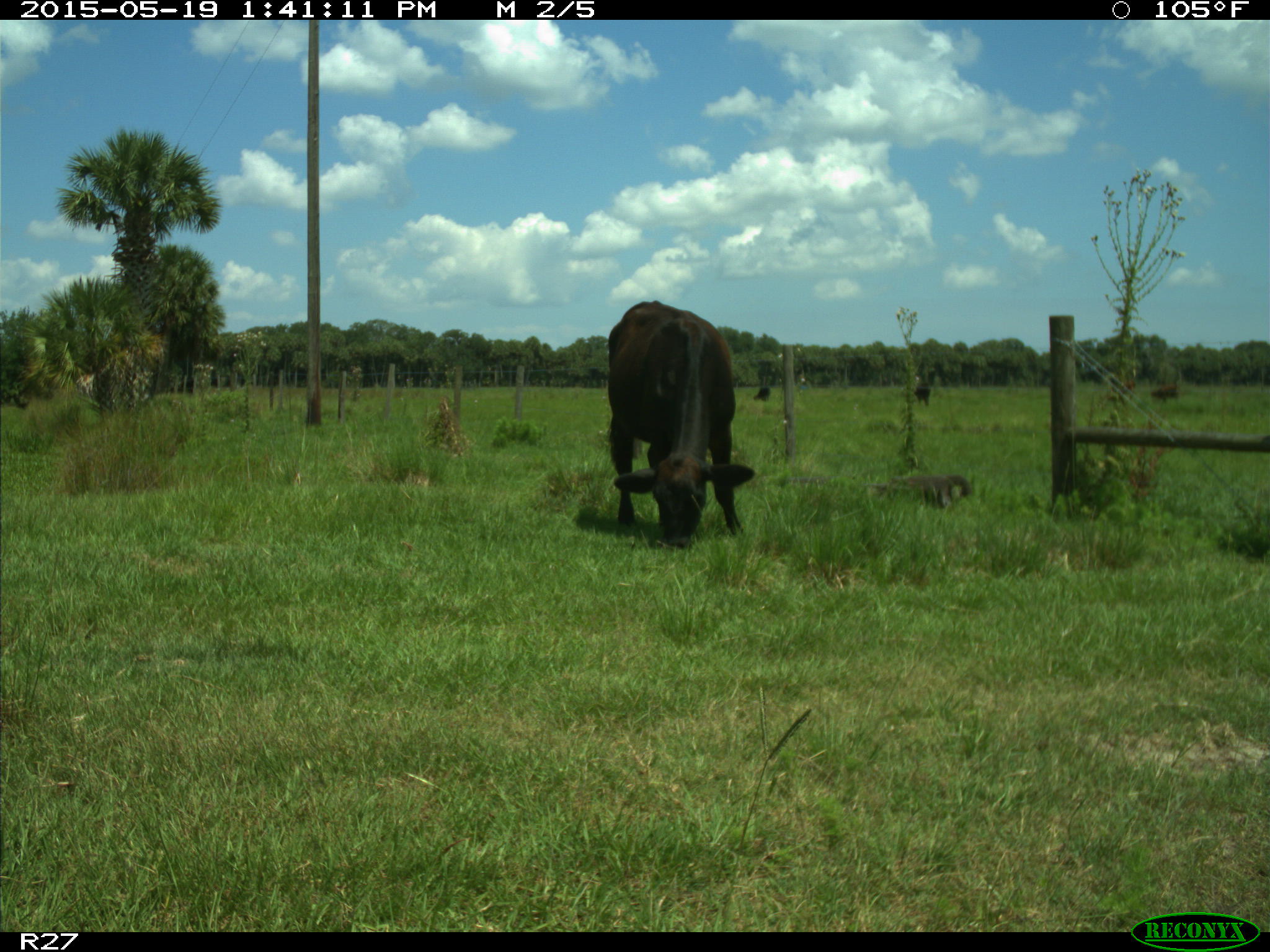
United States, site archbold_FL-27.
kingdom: Animalia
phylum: Chordata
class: Mammalia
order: Artiodactyla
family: Bovidae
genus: Bos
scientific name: Bos taurus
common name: domestic cow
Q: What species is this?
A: Bos taurus (domestic cow).